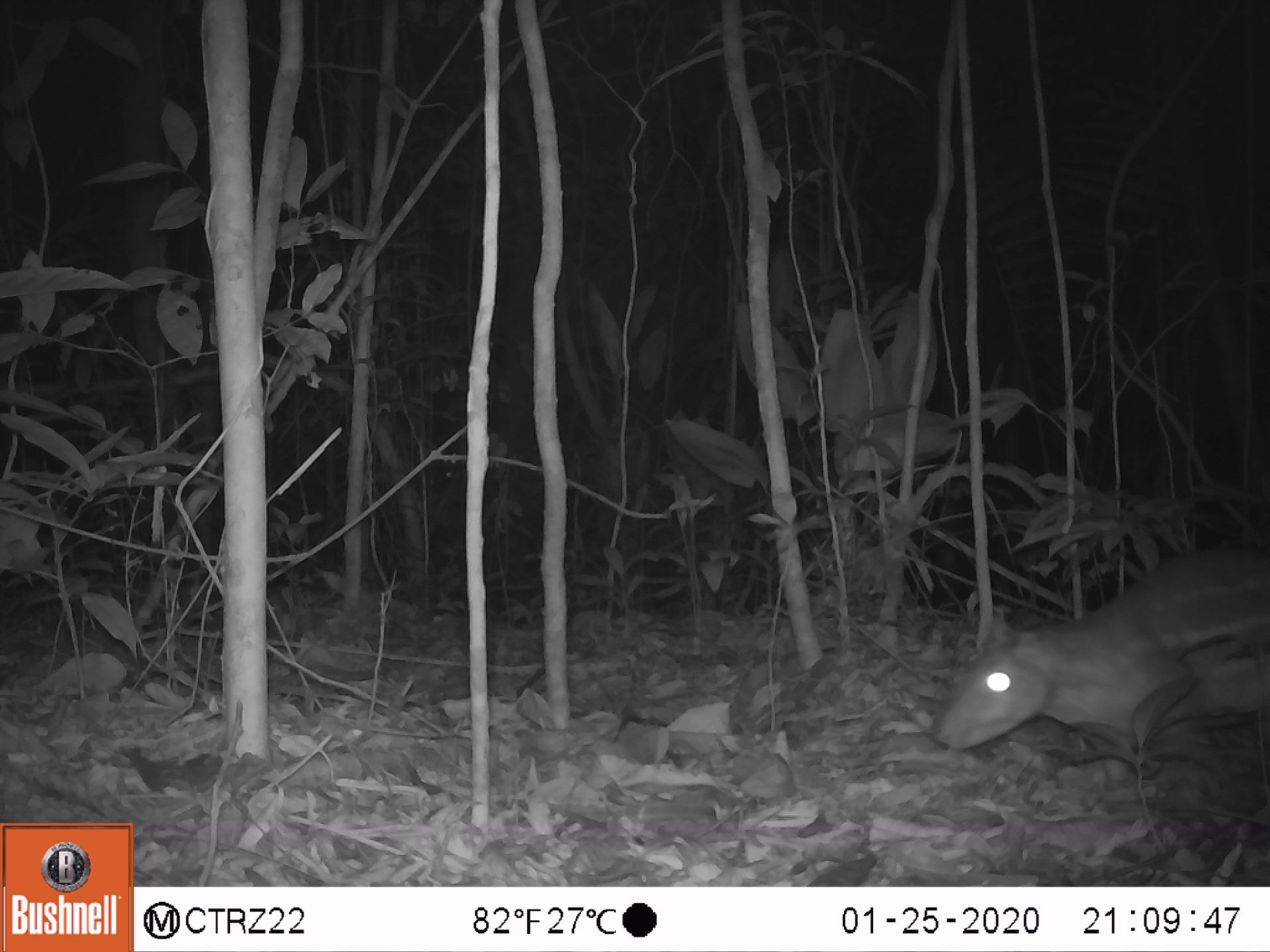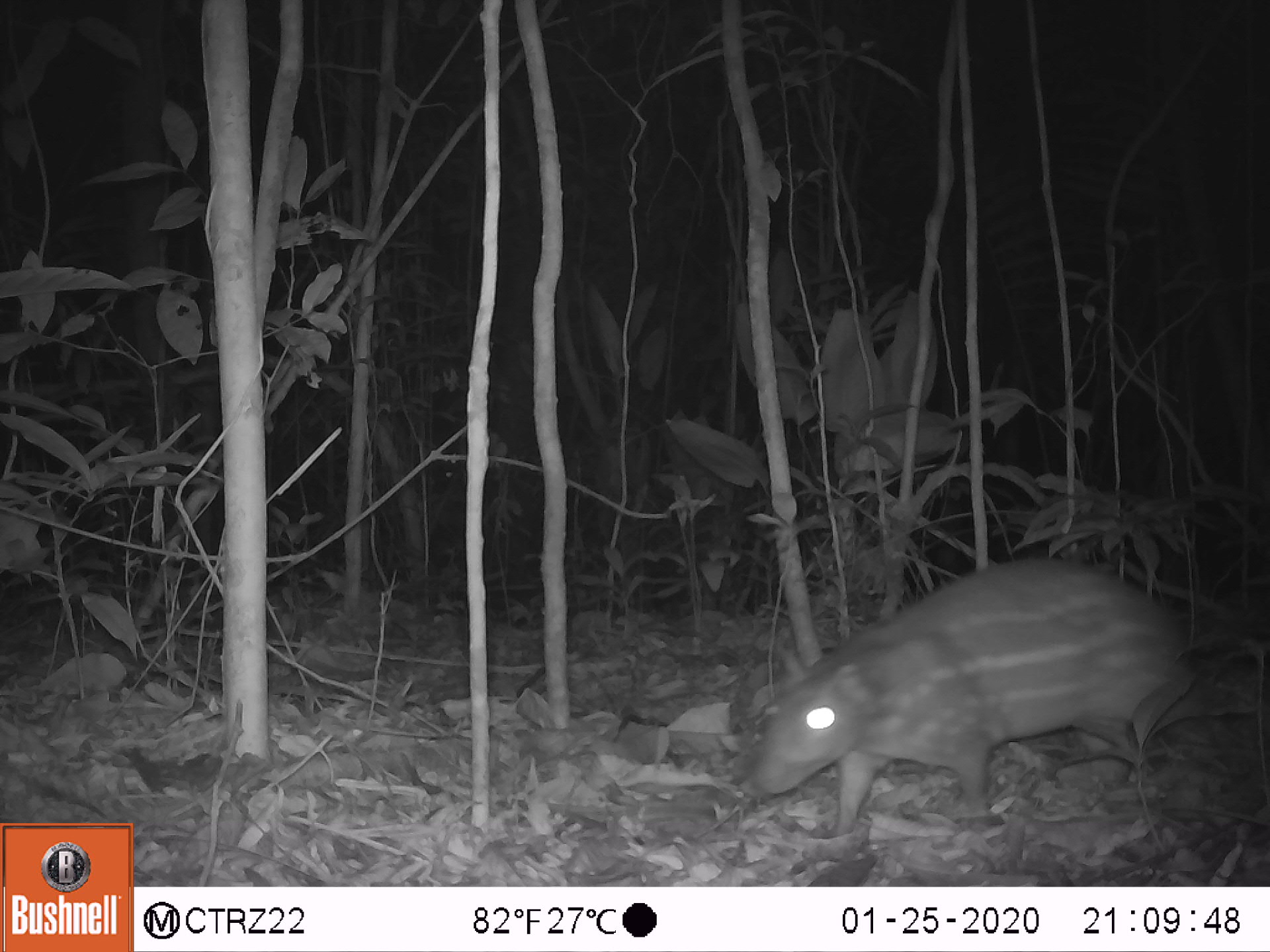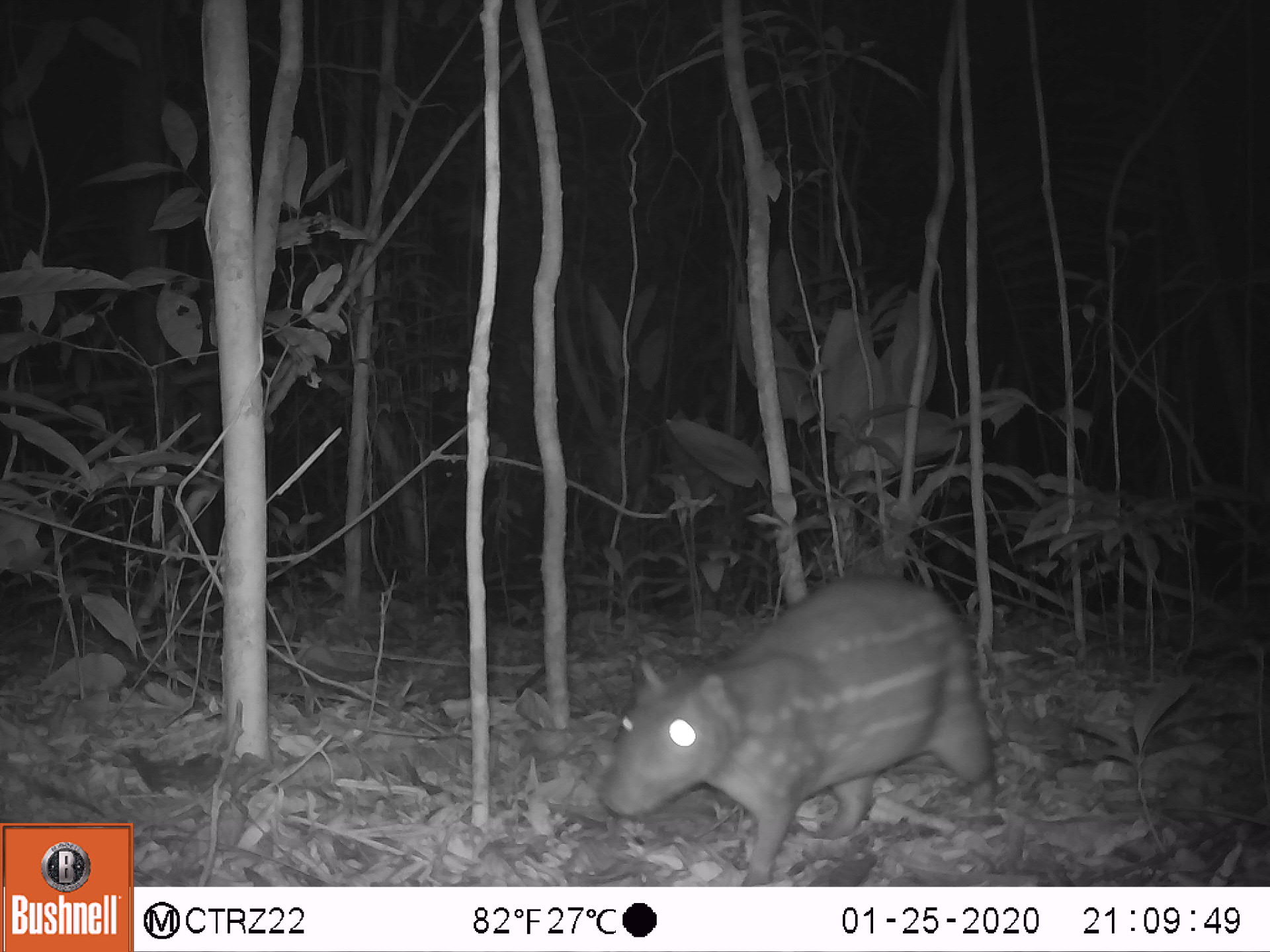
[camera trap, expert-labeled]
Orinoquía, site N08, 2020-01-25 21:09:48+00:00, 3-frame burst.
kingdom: Animalia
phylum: Chordata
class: Mammalia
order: Rodentia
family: Cuniculidae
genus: Cuniculus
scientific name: Cuniculus paca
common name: spotted paca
Spotted paca (Cuniculus paca).